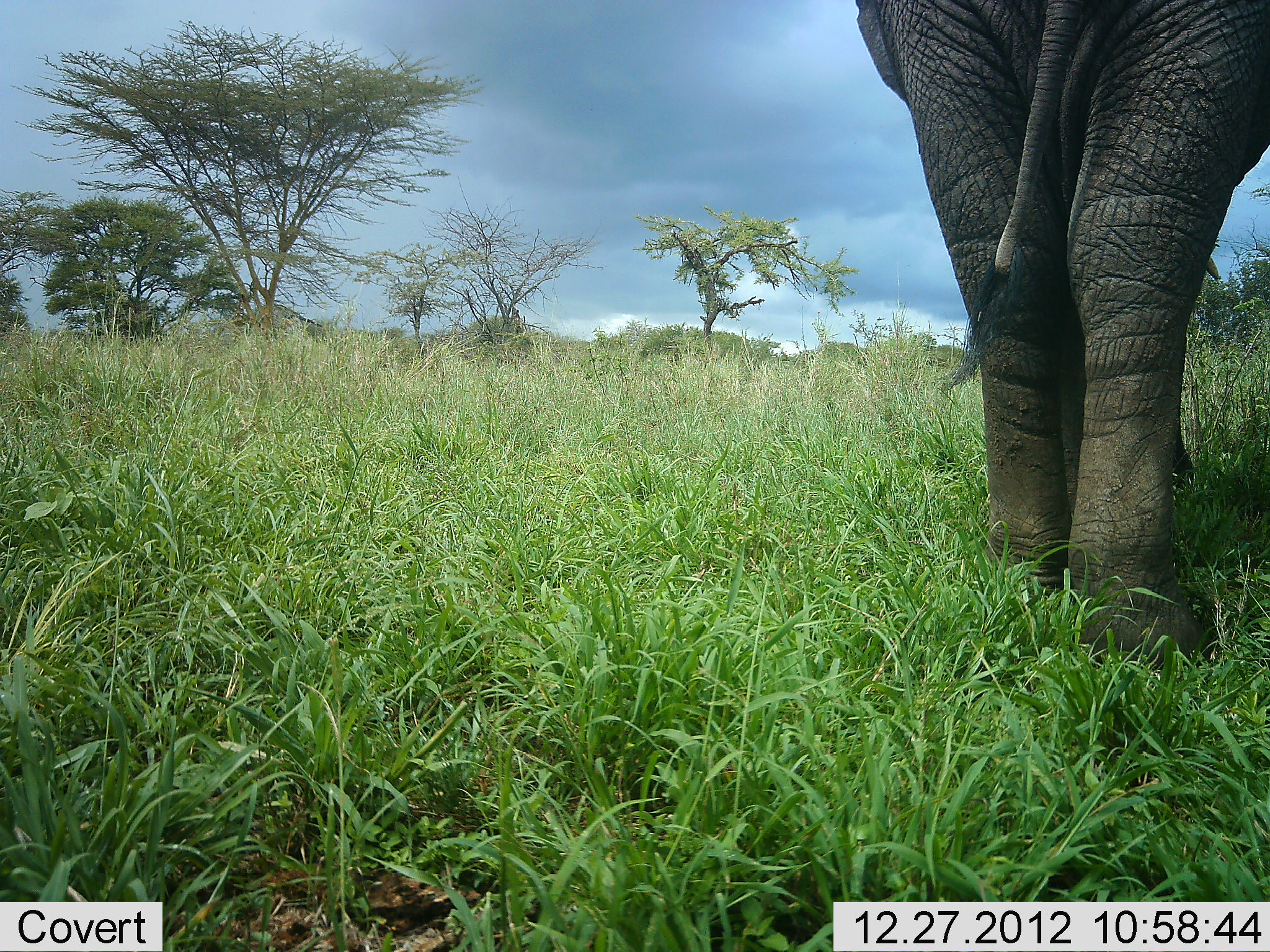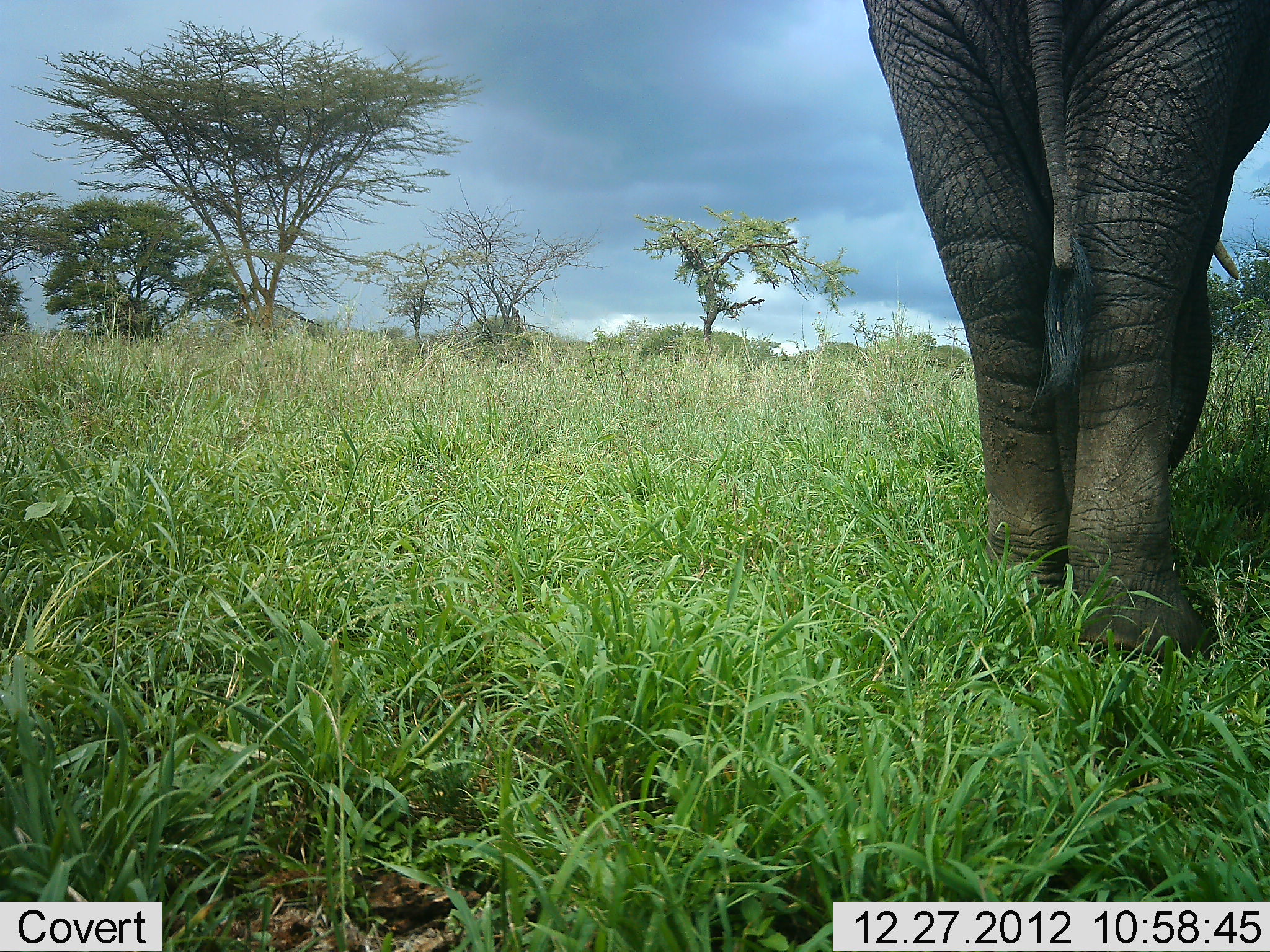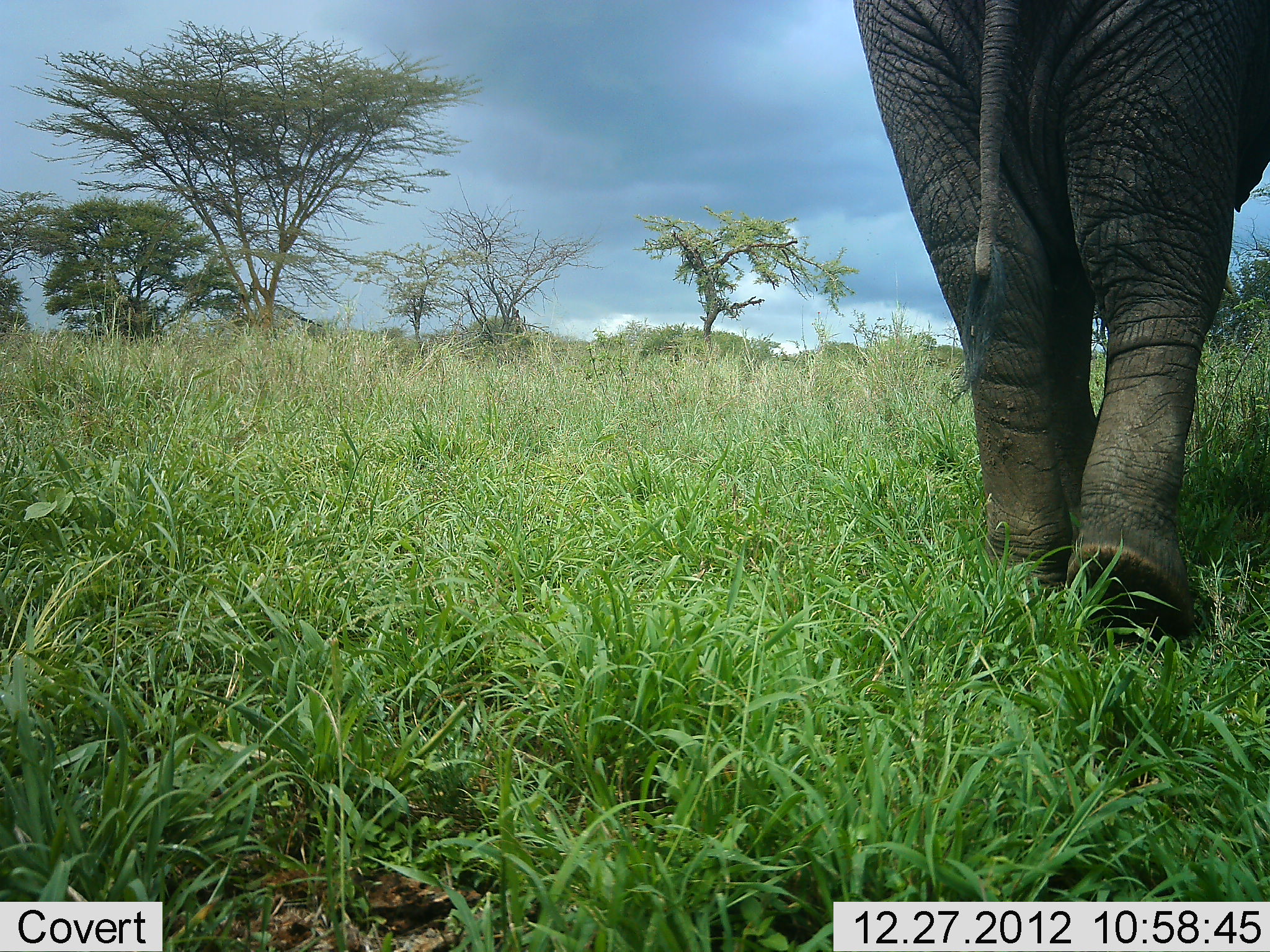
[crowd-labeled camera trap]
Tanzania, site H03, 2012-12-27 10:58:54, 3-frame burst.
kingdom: Animalia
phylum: Chordata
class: Mammalia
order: Proboscidea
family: Elephantidae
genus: Loxodonta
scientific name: Loxodonta africana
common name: african bush elephant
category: elephant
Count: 1.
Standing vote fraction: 53%.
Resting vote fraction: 3%.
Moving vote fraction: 53%.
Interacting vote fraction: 3%.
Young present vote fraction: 0%.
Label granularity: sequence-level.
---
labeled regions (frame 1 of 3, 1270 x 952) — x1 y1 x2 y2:
animal: 833 0 1270 674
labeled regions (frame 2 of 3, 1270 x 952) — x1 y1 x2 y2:
animal: 843 0 1270 663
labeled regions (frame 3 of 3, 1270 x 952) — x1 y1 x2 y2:
animal: 845 0 1270 653